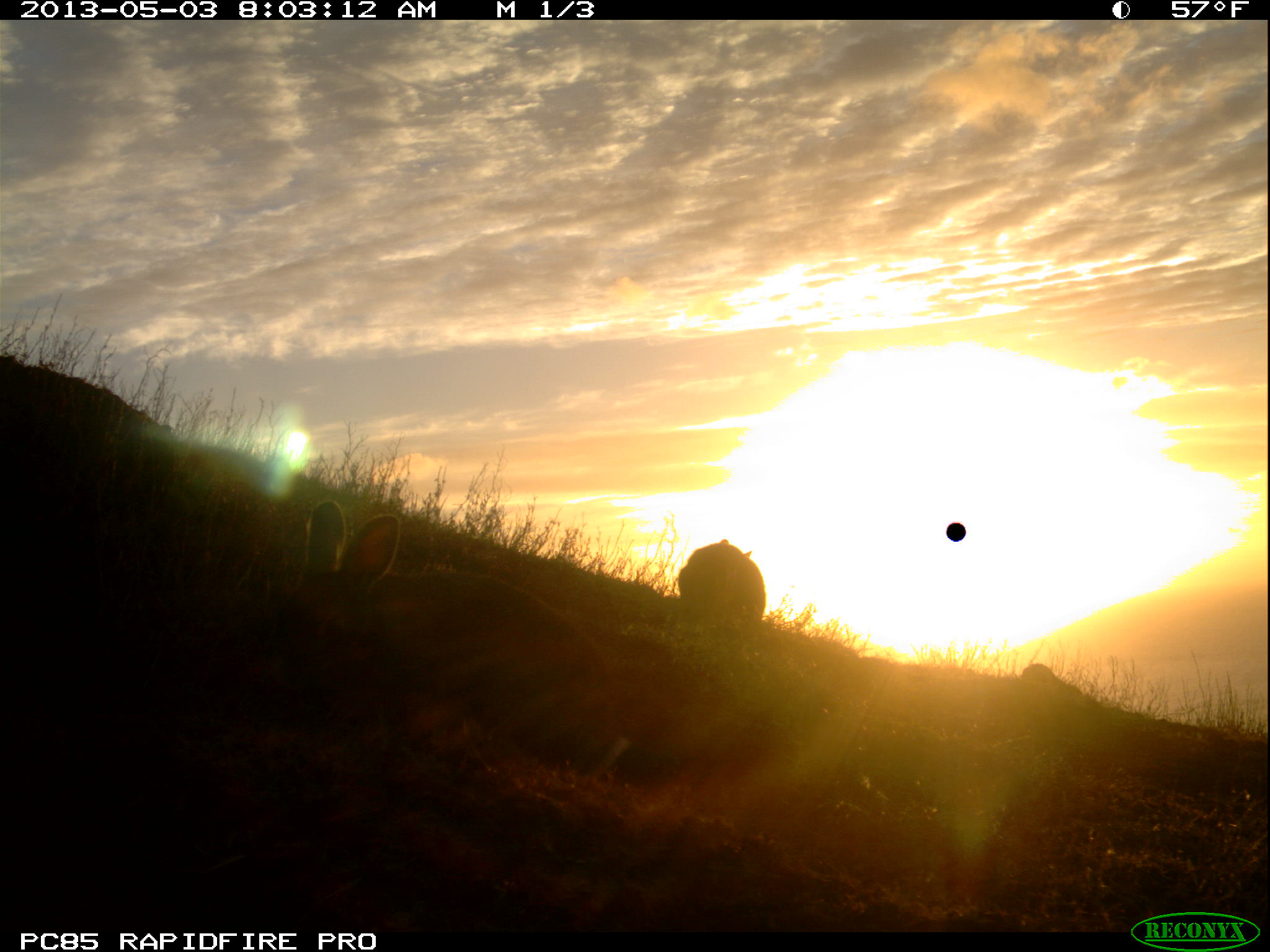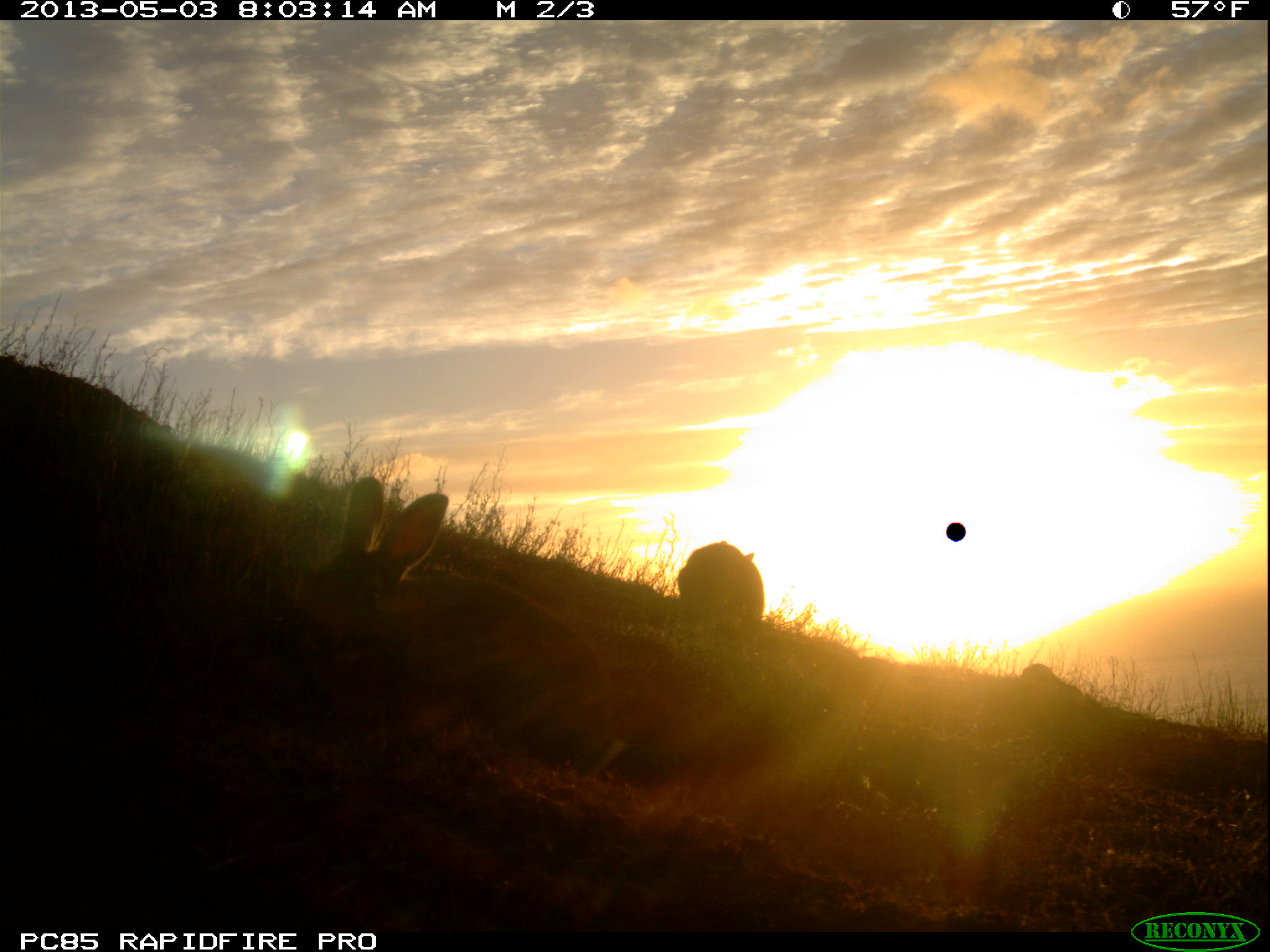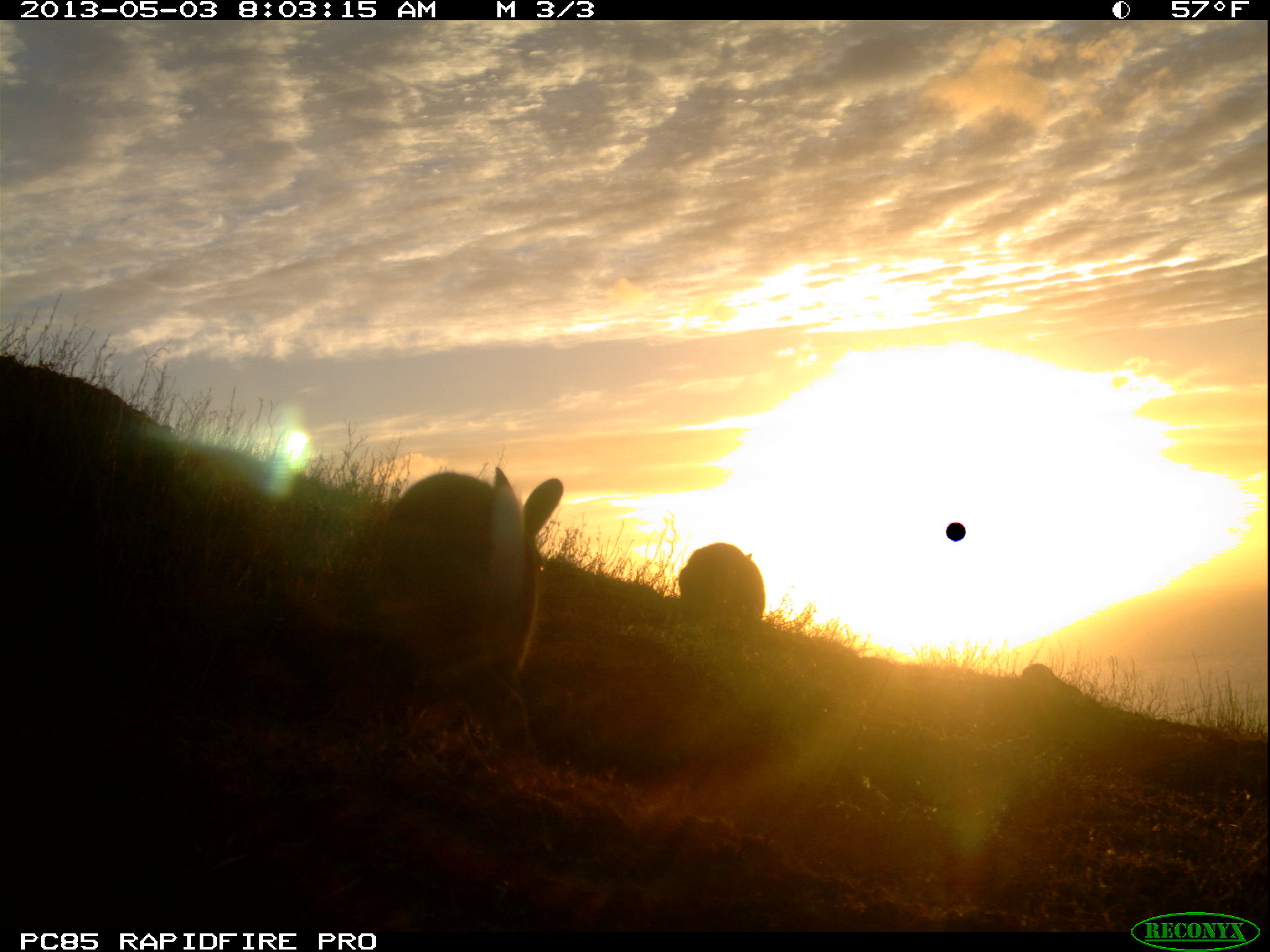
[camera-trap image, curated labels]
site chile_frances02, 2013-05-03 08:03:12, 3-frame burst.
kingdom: Animalia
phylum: Chordata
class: Mammalia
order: Lagomorpha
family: Leporidae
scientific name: Leporidae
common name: rabbits and hares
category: rabbit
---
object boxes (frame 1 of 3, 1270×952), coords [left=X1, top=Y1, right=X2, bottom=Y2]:
rabbit: [left=274, top=500, right=636, bottom=780]; [left=670, top=540, right=763, bottom=638]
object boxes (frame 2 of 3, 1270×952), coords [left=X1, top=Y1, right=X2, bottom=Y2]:
rabbit: [left=287, top=478, right=624, bottom=784]; [left=670, top=541, right=762, bottom=640]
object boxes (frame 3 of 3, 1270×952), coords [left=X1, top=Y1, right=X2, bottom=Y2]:
rabbit: [left=362, top=462, right=561, bottom=751]; [left=670, top=543, right=763, bottom=640]